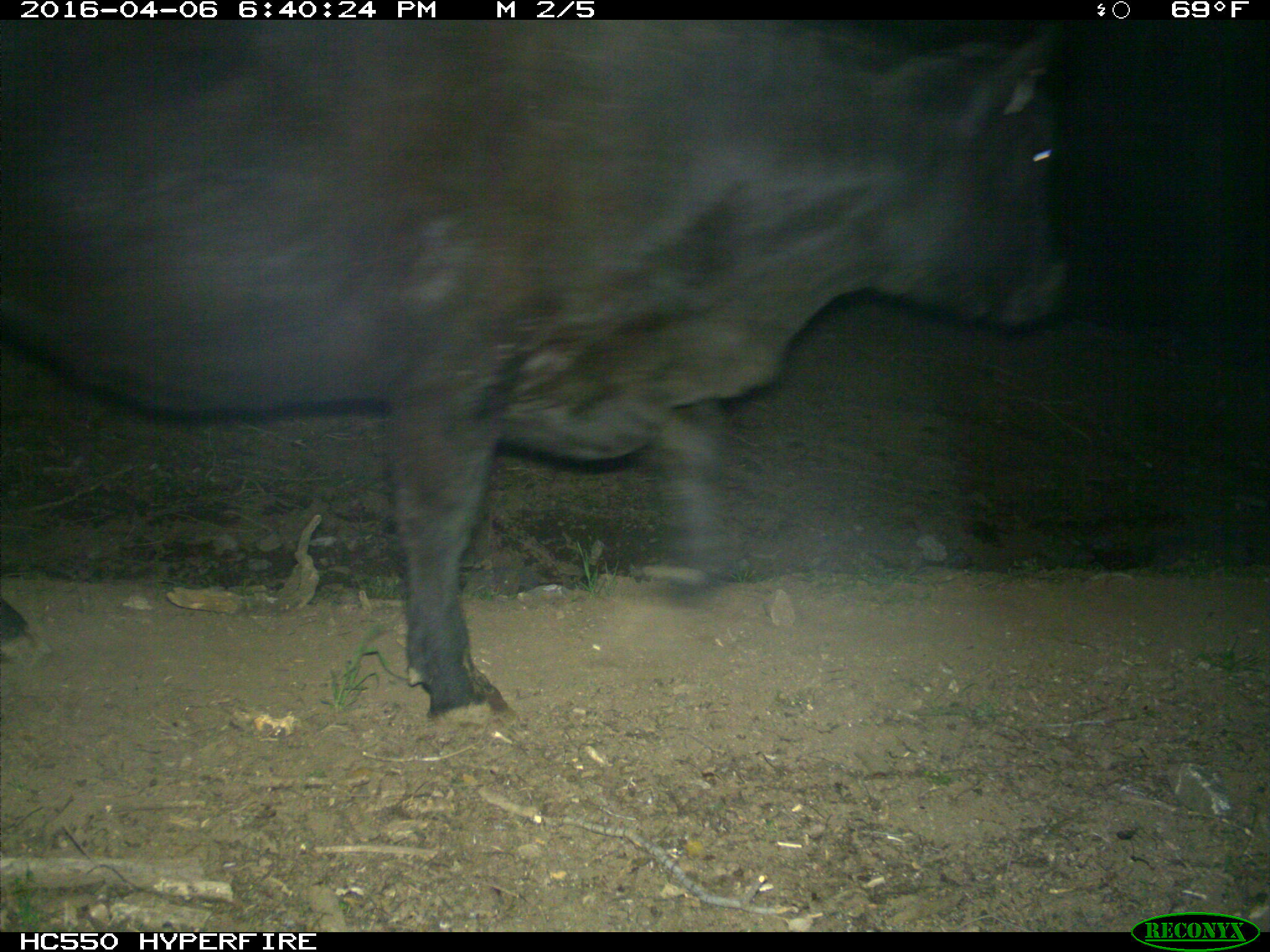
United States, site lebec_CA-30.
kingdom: Animalia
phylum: Chordata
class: Mammalia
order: Artiodactyla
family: Bovidae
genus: Bos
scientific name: Bos taurus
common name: domestic cow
Bos taurus (domestic cow).